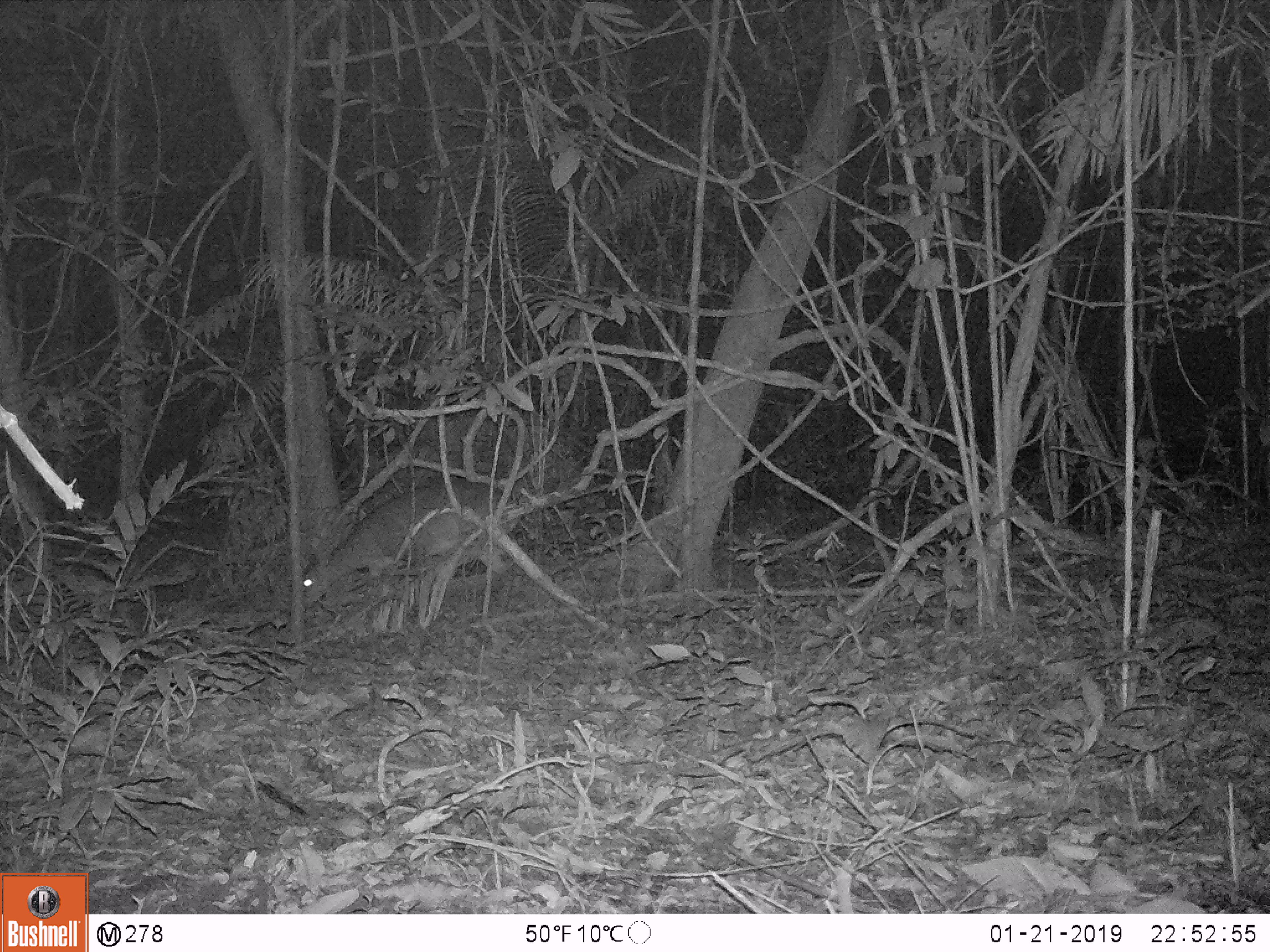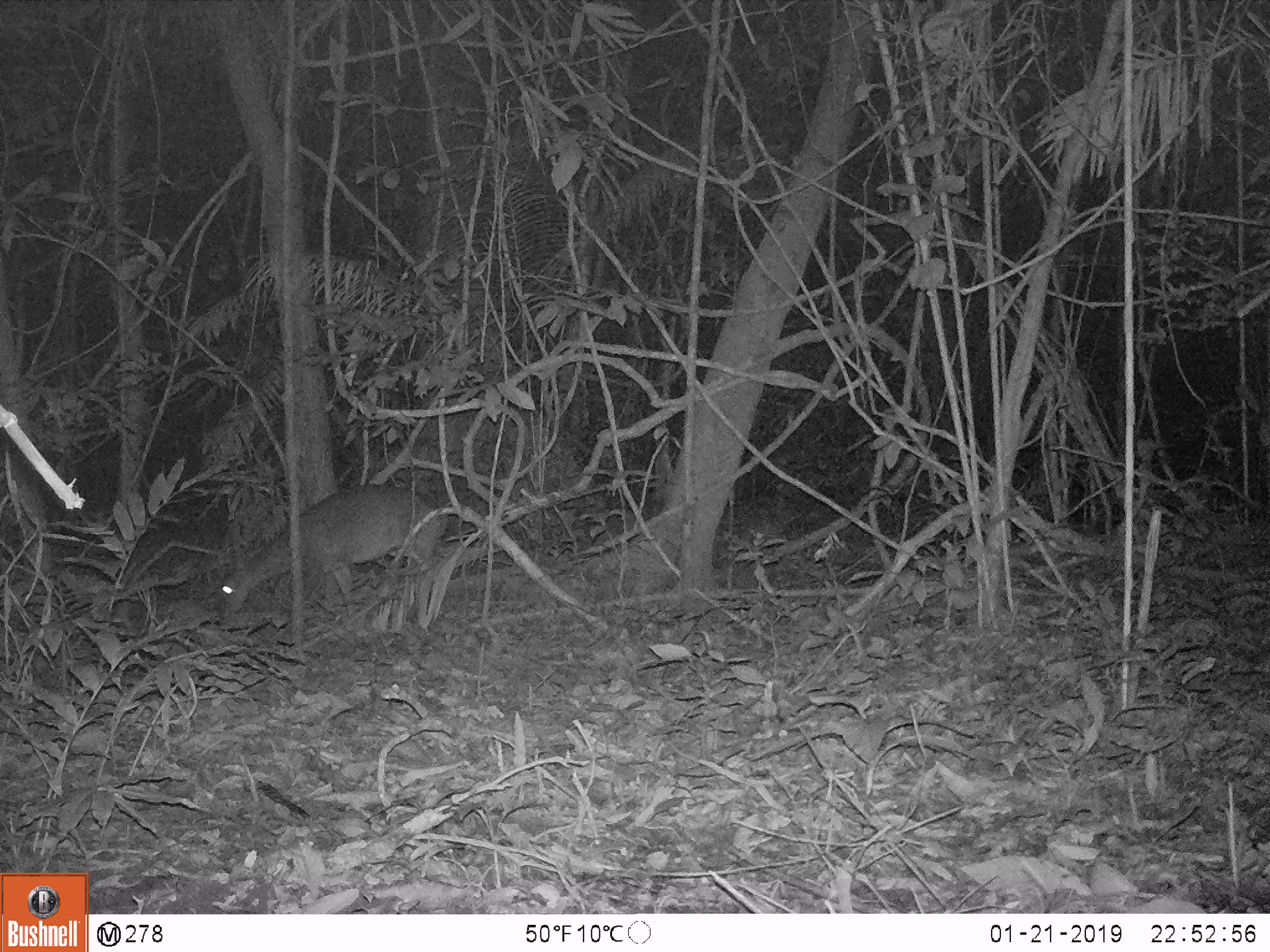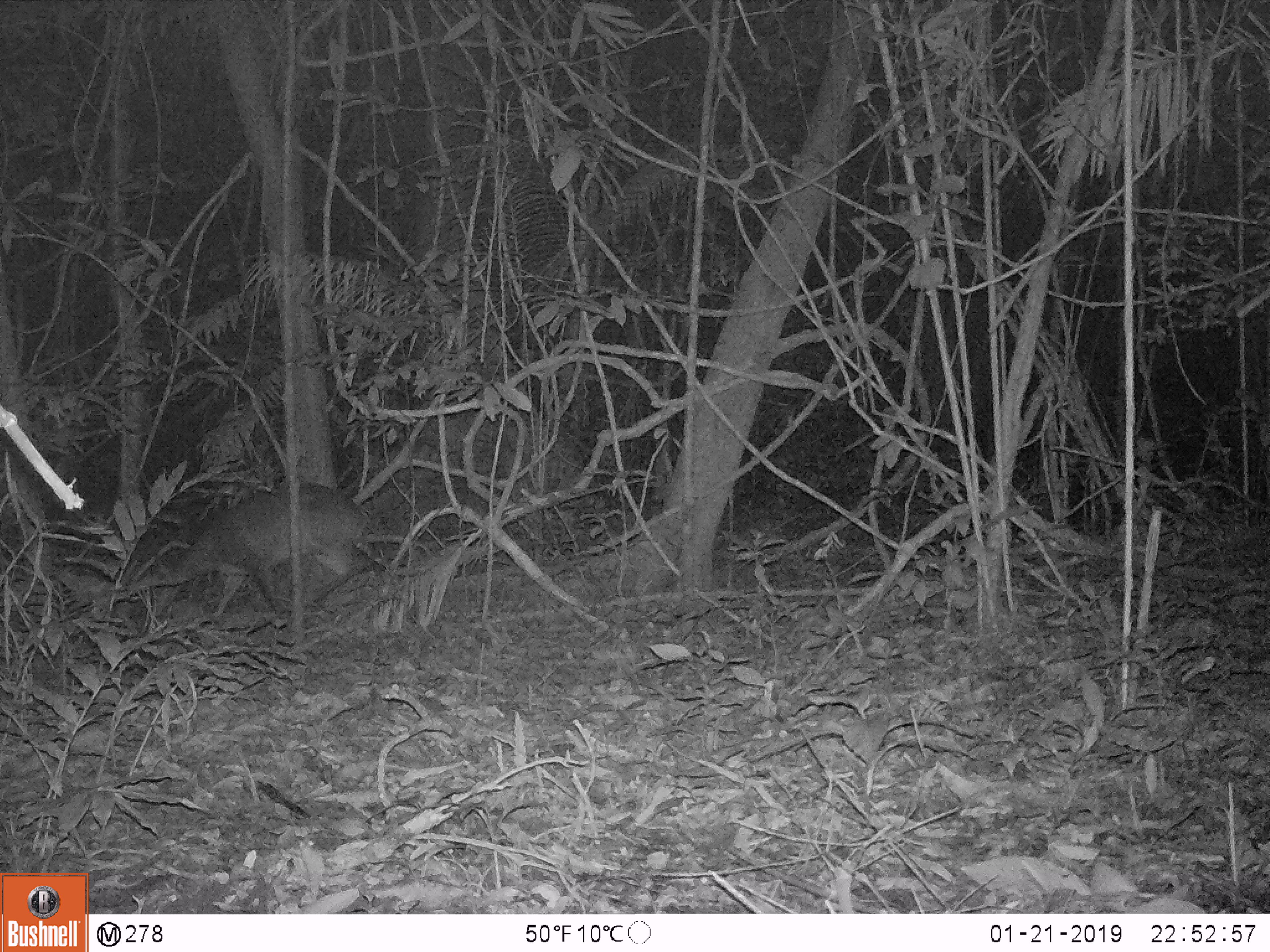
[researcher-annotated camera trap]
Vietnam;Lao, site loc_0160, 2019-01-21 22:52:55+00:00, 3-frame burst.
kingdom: Animalia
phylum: Chordata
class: Mammalia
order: Artiodactyla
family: Cervidae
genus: Muntiacus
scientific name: Muntiacus vuquangensis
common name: large-antlered muntjac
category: large antlered muntjac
Large antlered muntjac (large-antlered muntjac) (Muntiacus vuquangensis). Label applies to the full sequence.